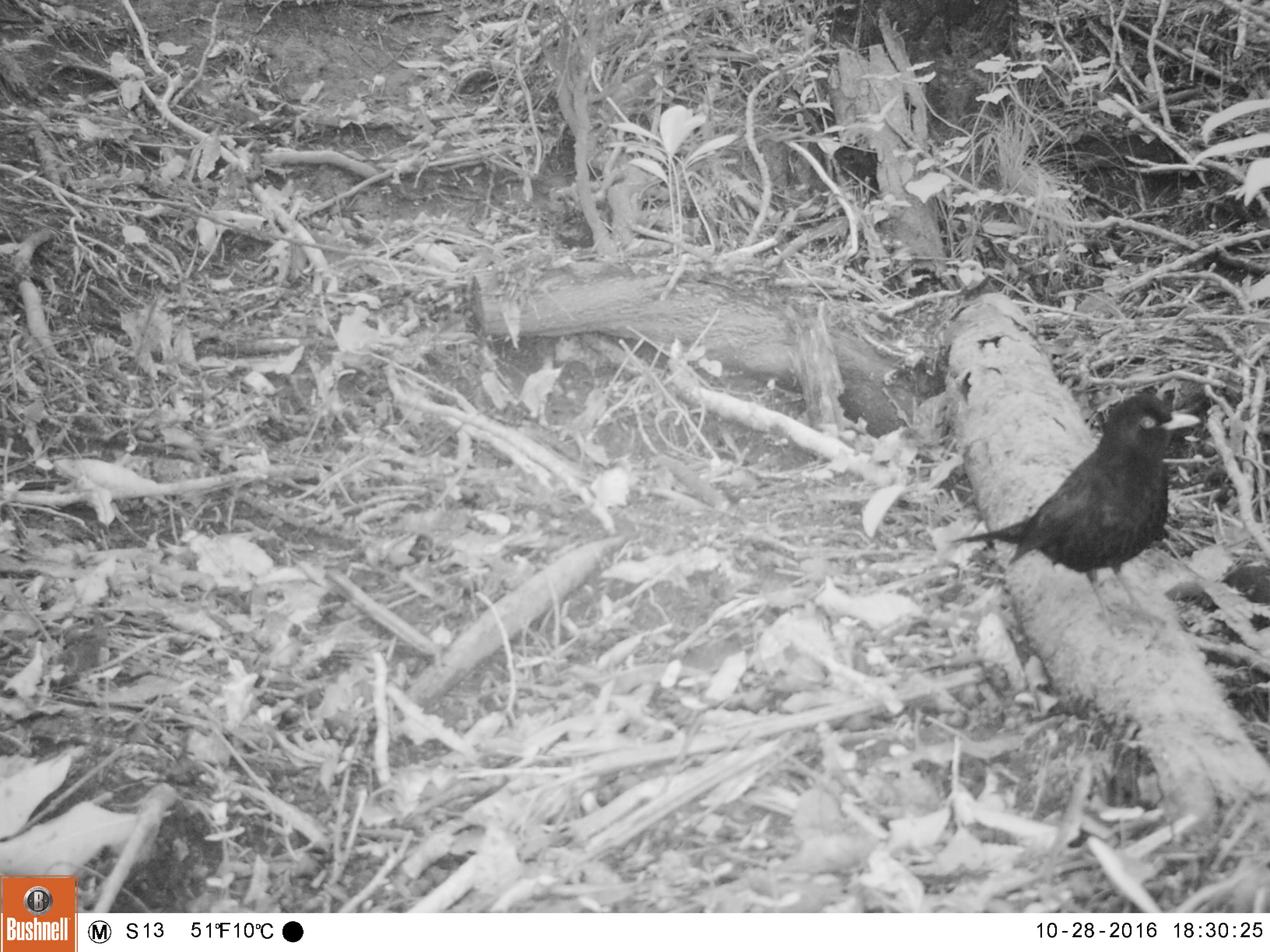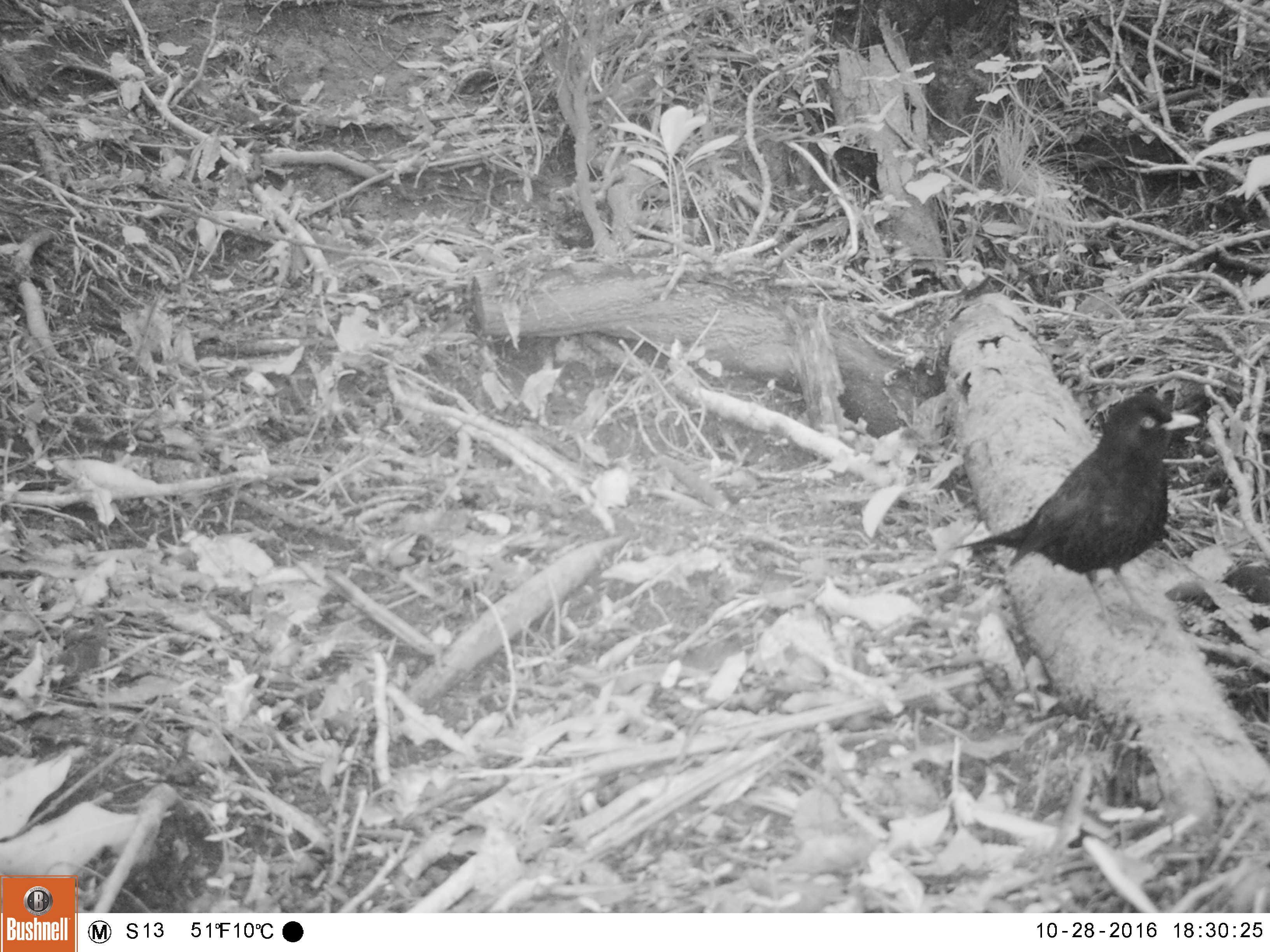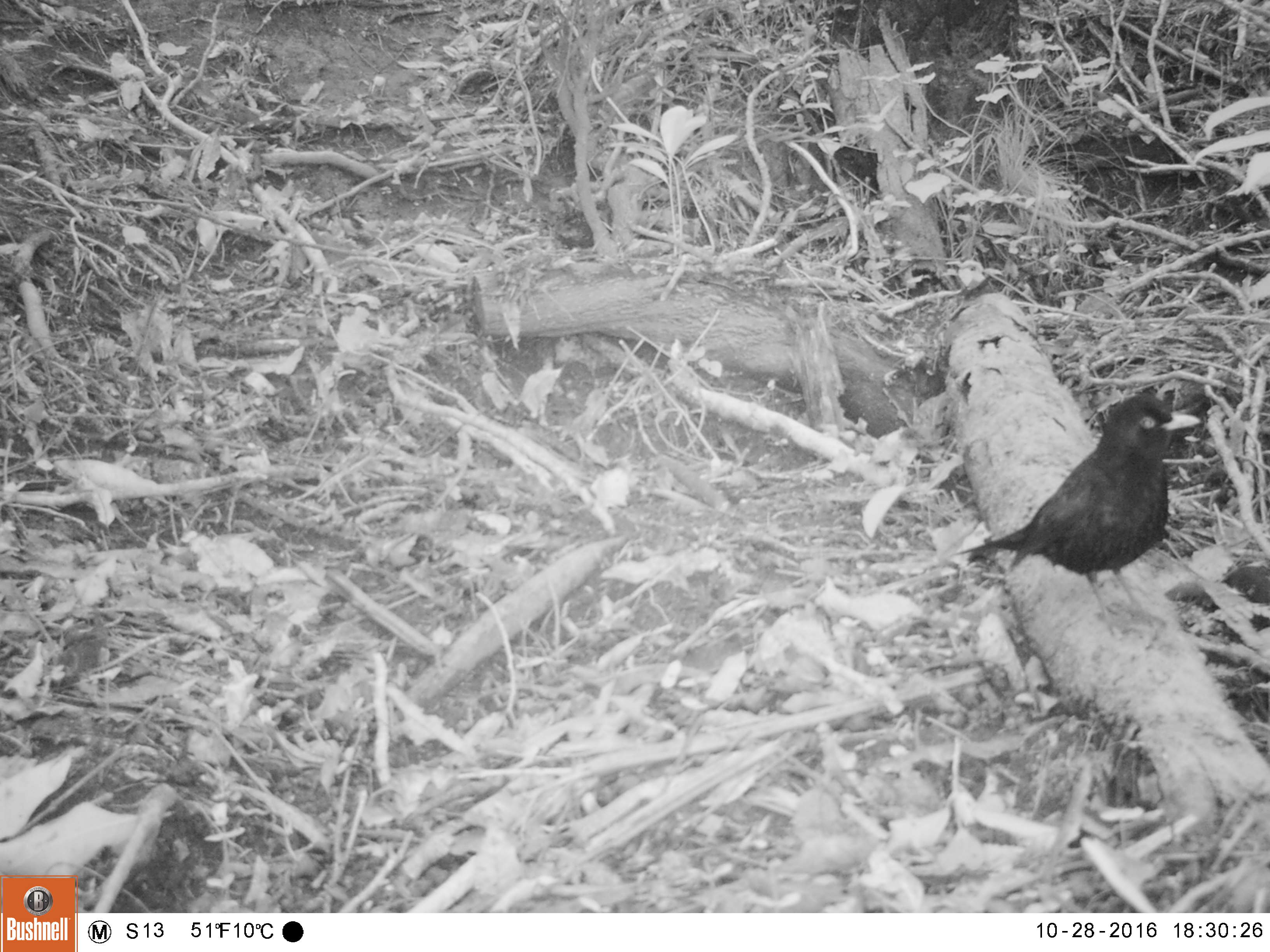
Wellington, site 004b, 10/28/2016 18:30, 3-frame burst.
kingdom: Animalia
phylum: Chordata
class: Aves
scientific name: Aves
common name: bird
Bird (Aves).